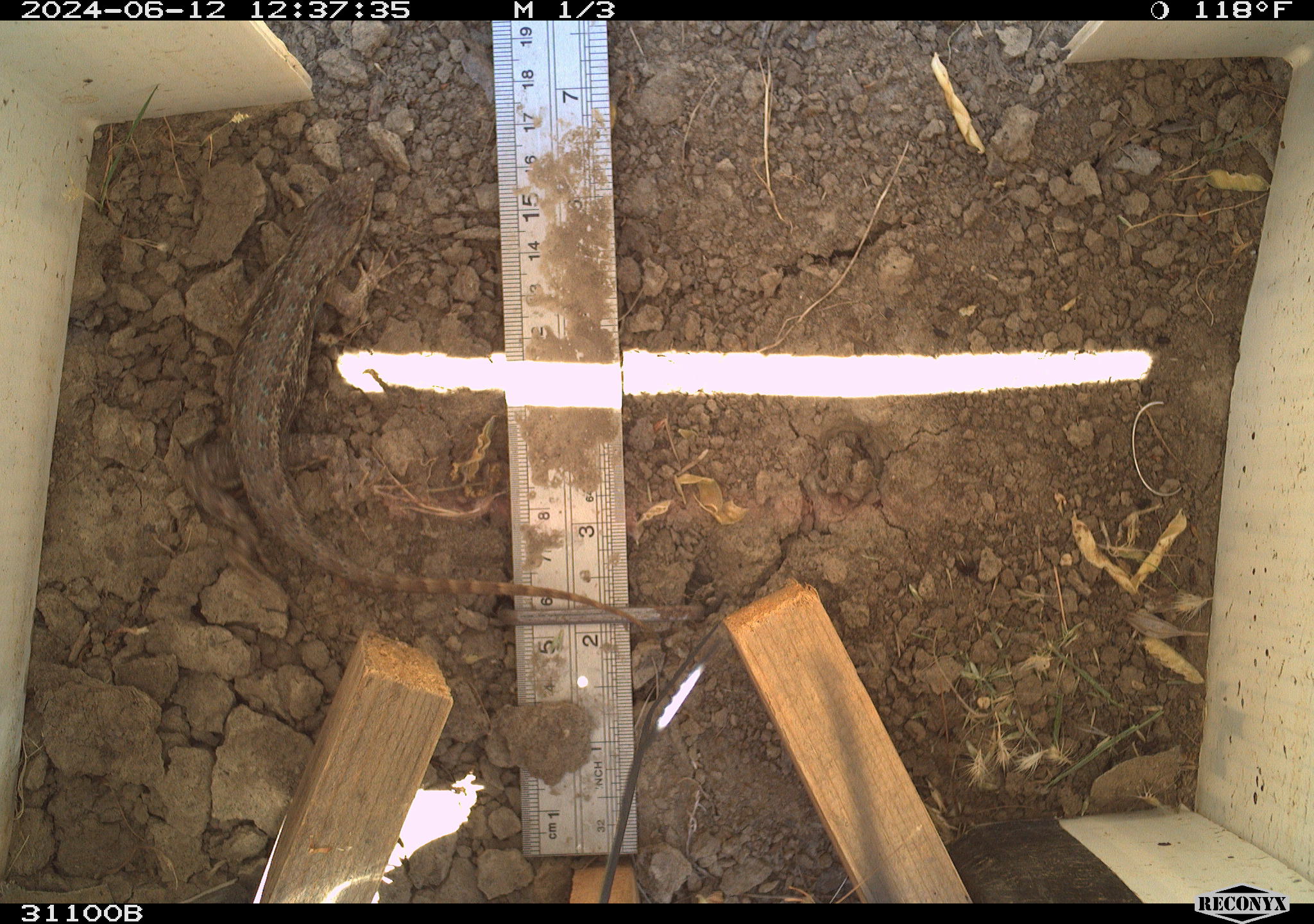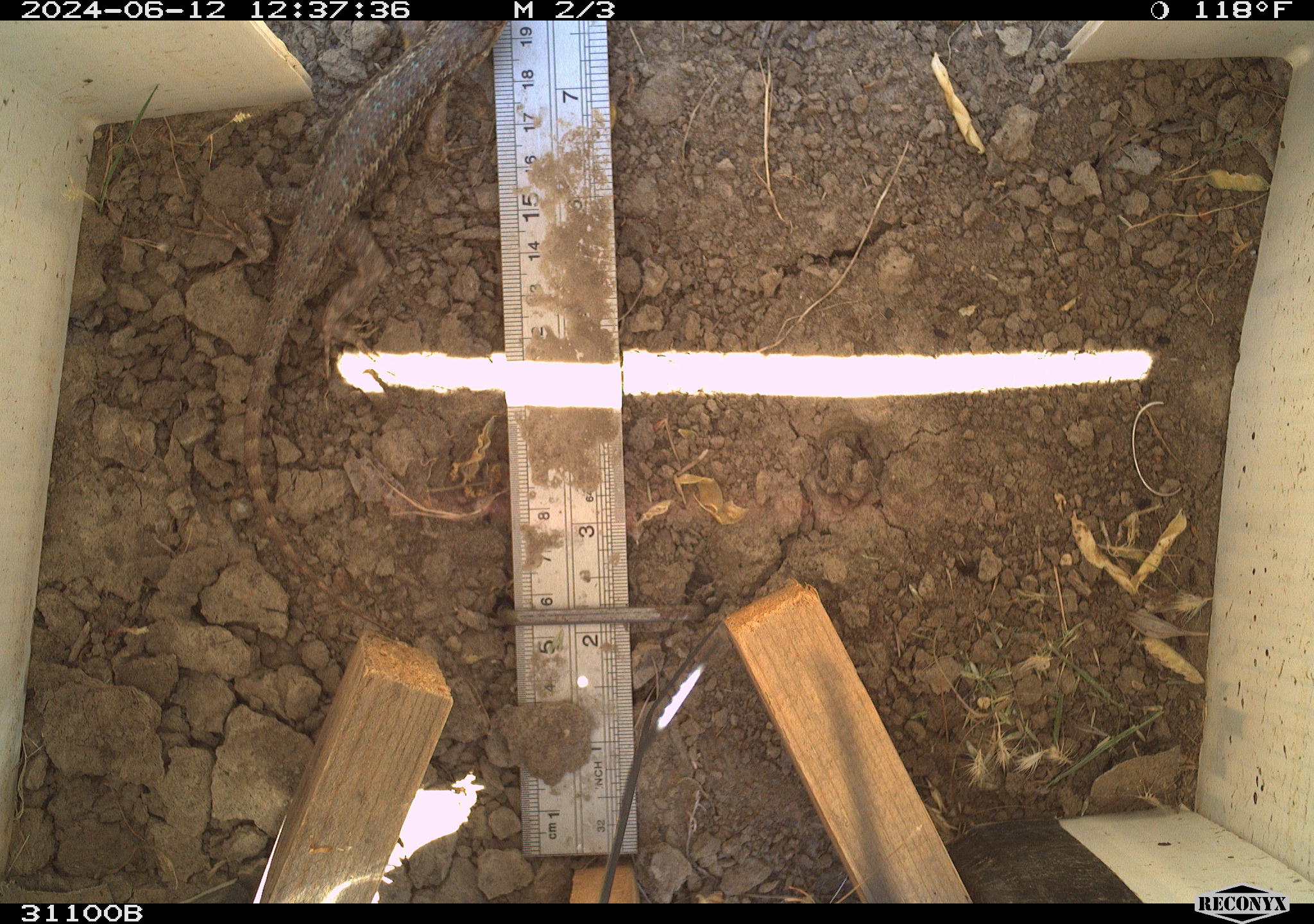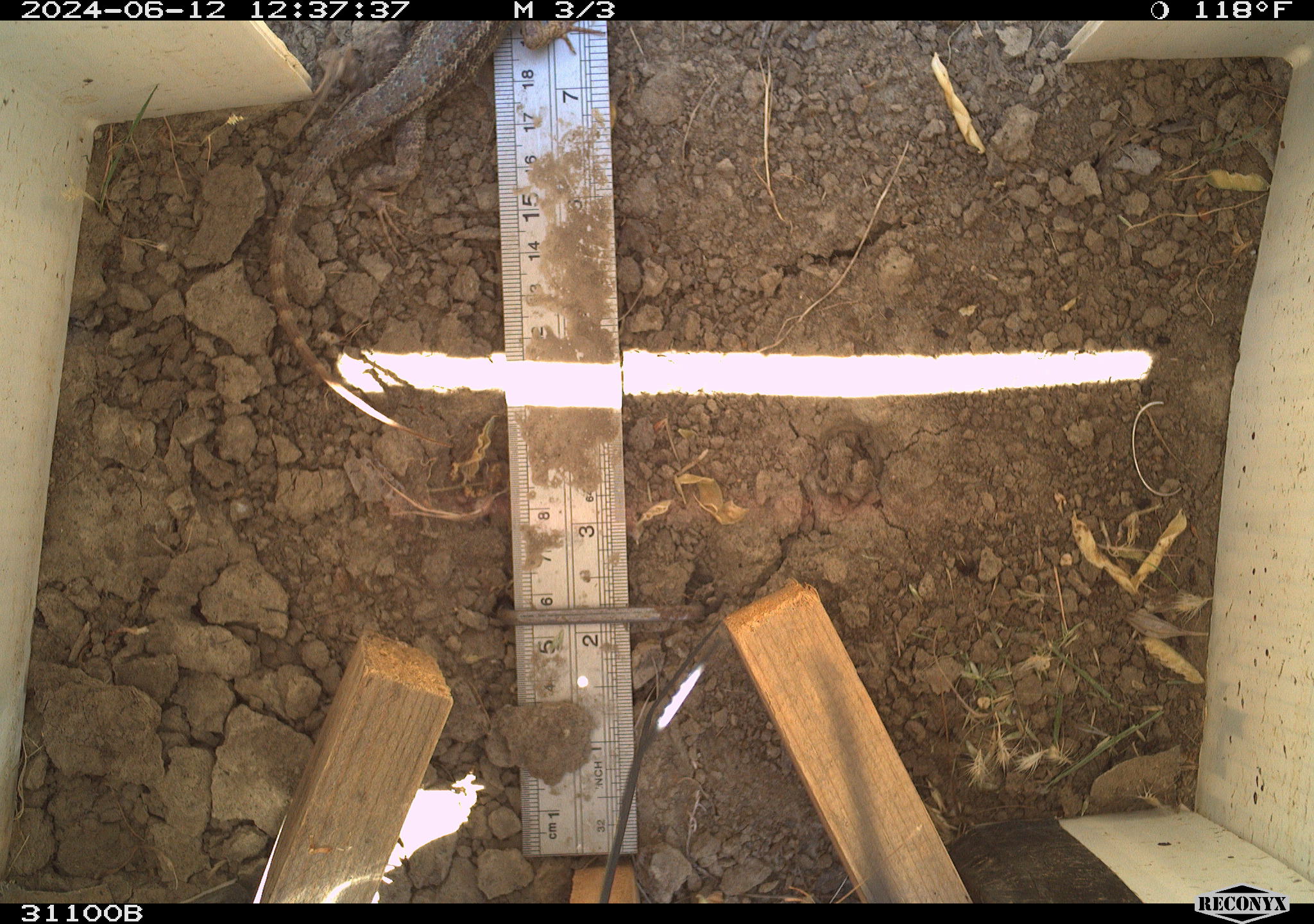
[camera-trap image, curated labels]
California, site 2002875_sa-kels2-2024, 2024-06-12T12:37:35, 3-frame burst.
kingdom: Animalia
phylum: Chordata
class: Reptilia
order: Squamata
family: Phrynosomatidae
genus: Sceloporus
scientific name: Sceloporus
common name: spiny lizards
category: sceloporus species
Sceloporus species (spiny lizards) (Sceloporus).